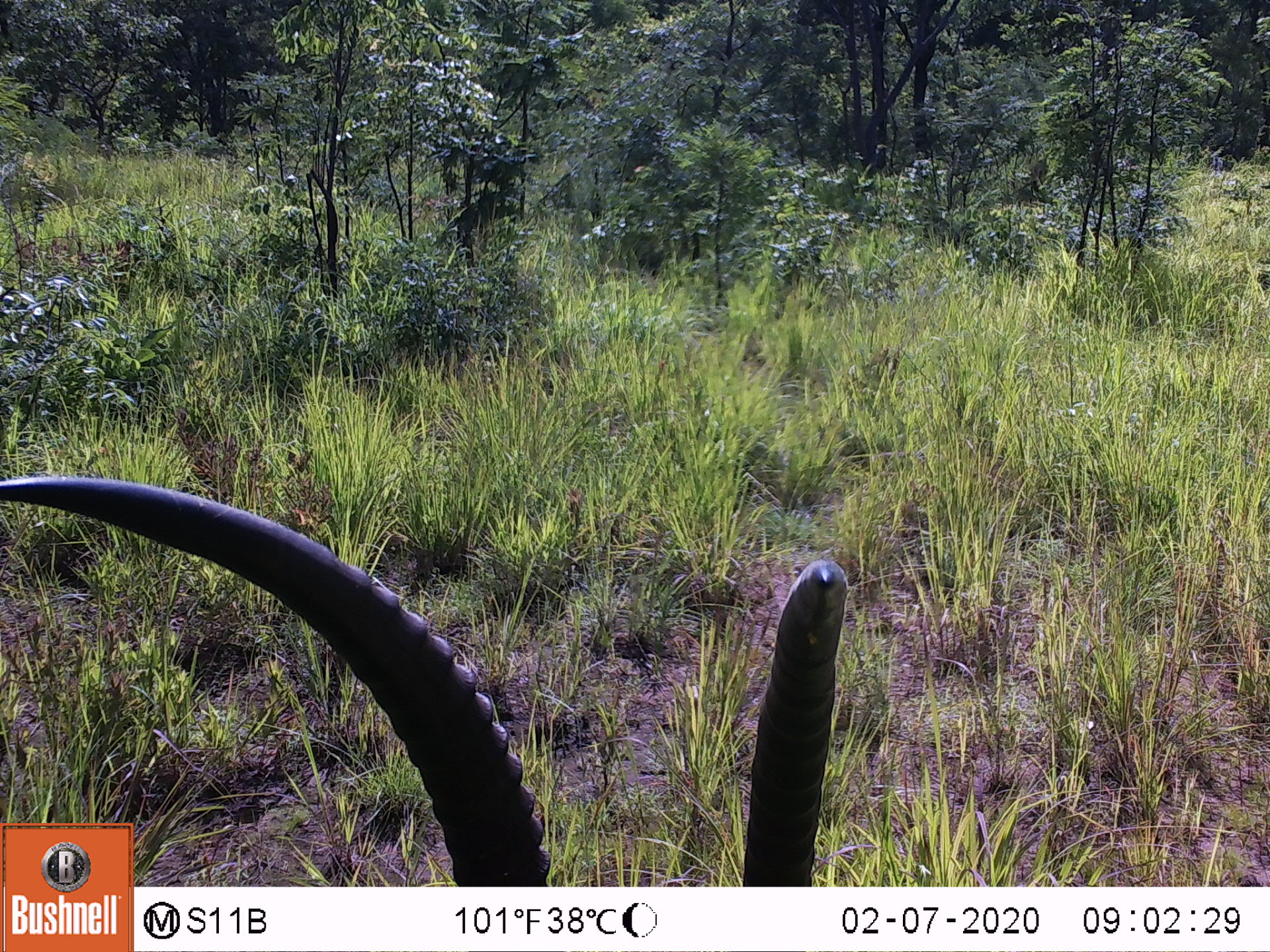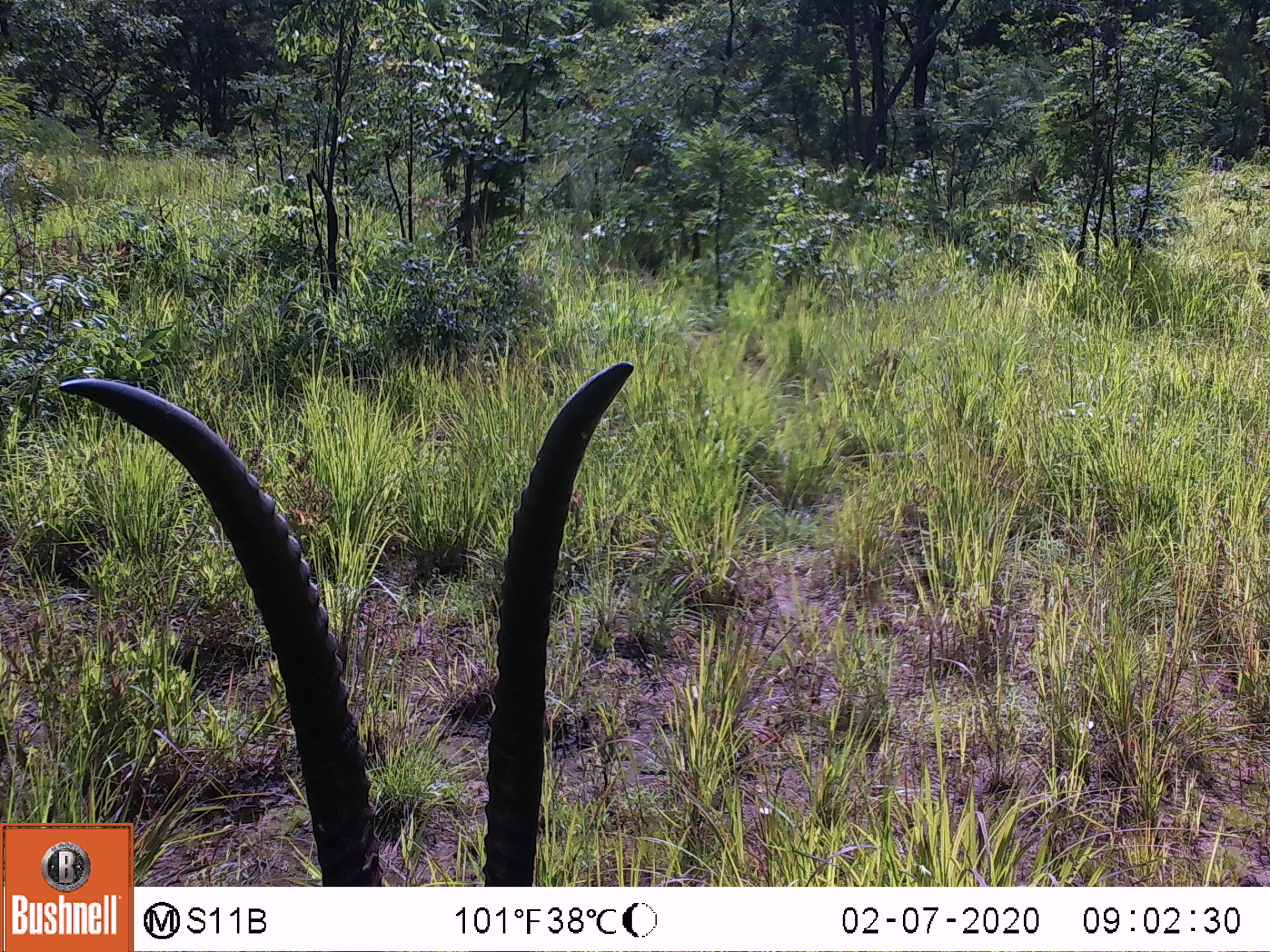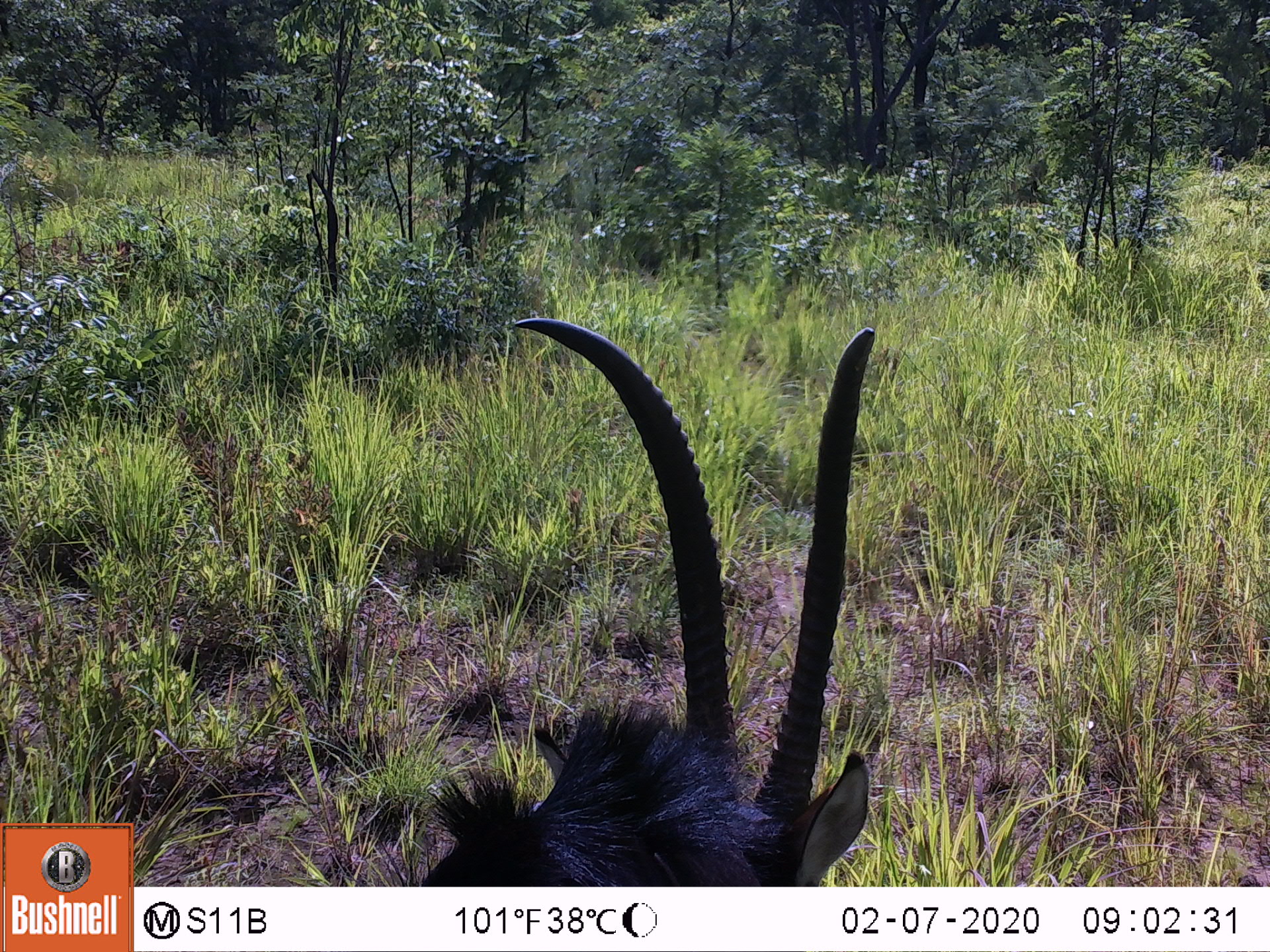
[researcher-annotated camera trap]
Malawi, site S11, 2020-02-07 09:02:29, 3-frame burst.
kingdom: Animalia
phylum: Chordata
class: Mammalia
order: Artiodactyla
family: Bovidae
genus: Hippotragus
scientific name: Hippotragus niger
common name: sable antelope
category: sable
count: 1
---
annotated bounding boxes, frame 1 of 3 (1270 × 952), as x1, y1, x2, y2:
sable: 3, 474, 855, 819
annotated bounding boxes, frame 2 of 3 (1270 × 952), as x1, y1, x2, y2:
sable: 55, 355, 644, 819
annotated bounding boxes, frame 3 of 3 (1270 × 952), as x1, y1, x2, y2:
sable: 408, 263, 885, 884